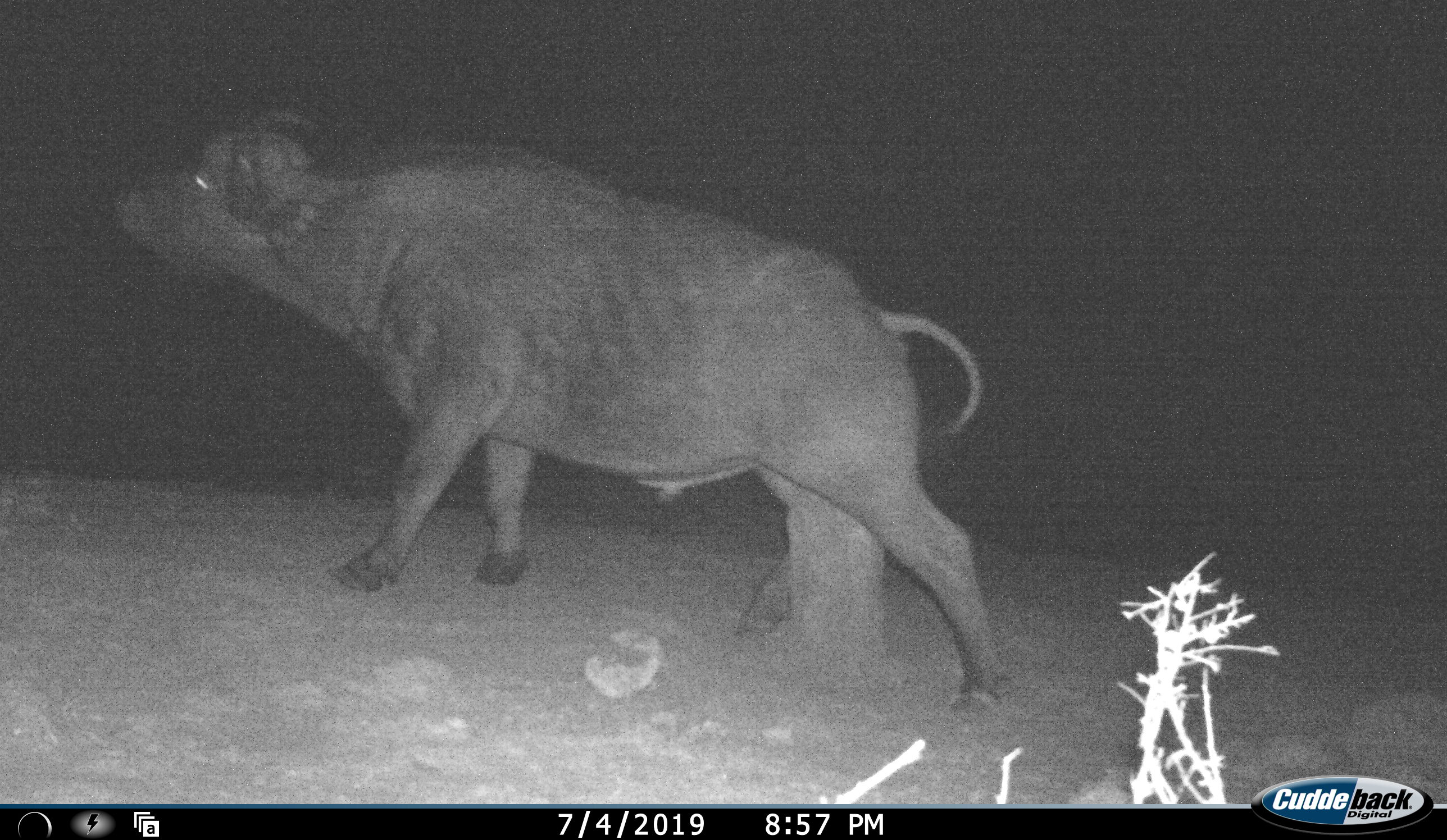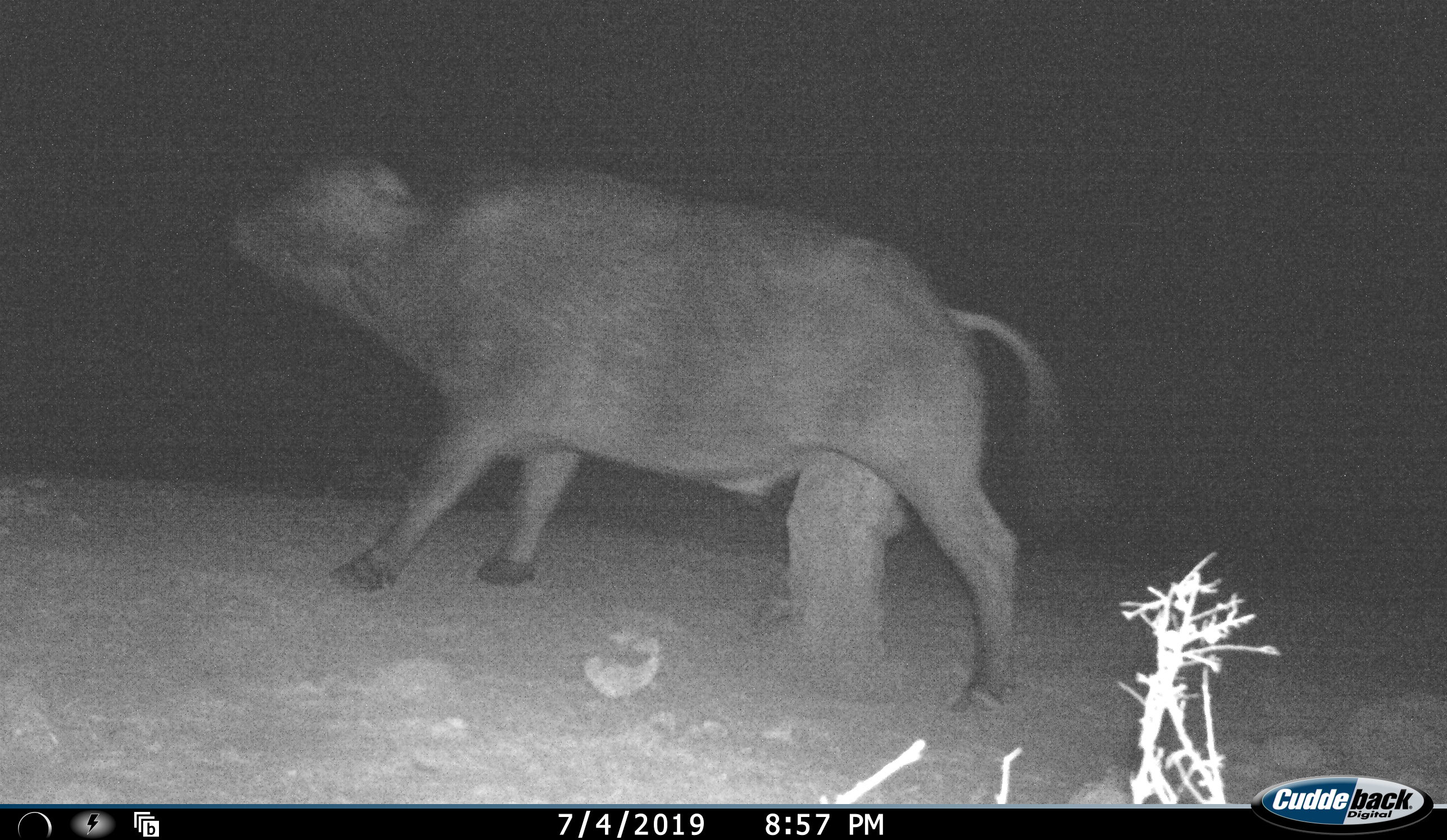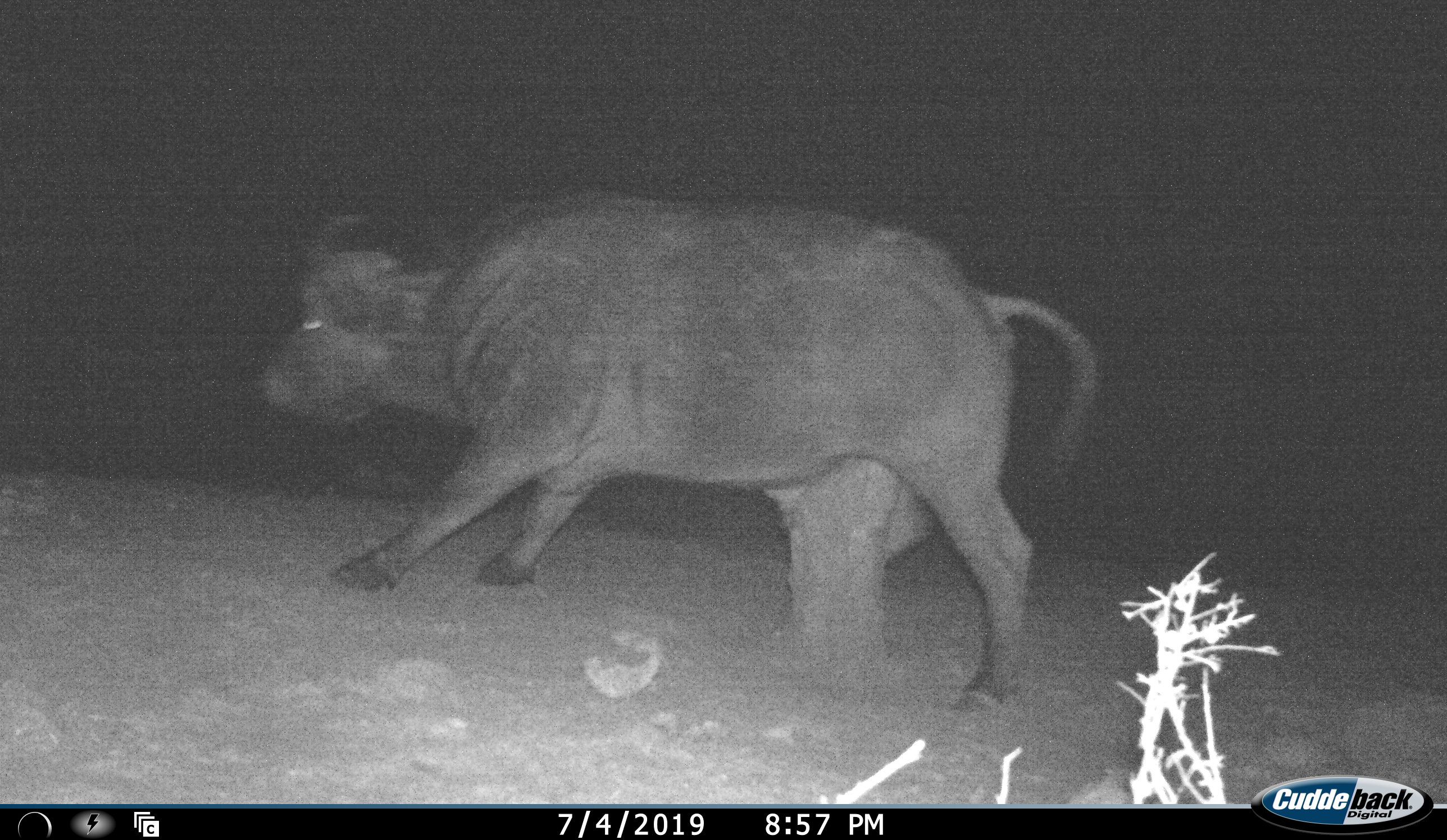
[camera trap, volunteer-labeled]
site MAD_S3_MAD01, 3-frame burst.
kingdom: Animalia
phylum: Chordata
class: Mammalia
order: Artiodactyla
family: Bovidae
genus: Syncerus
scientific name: Syncerus caffer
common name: african buffalo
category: buffalo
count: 1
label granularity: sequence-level